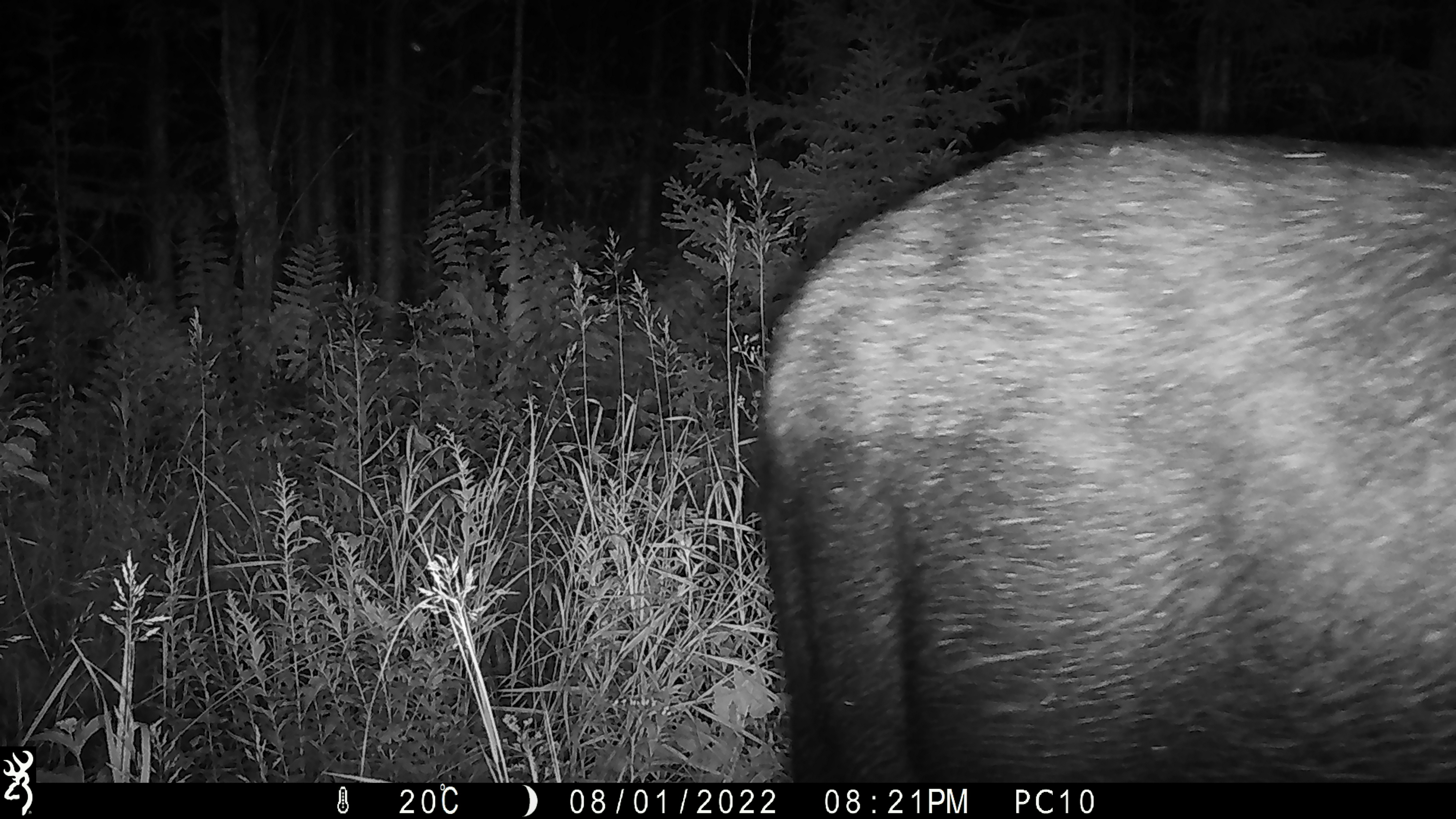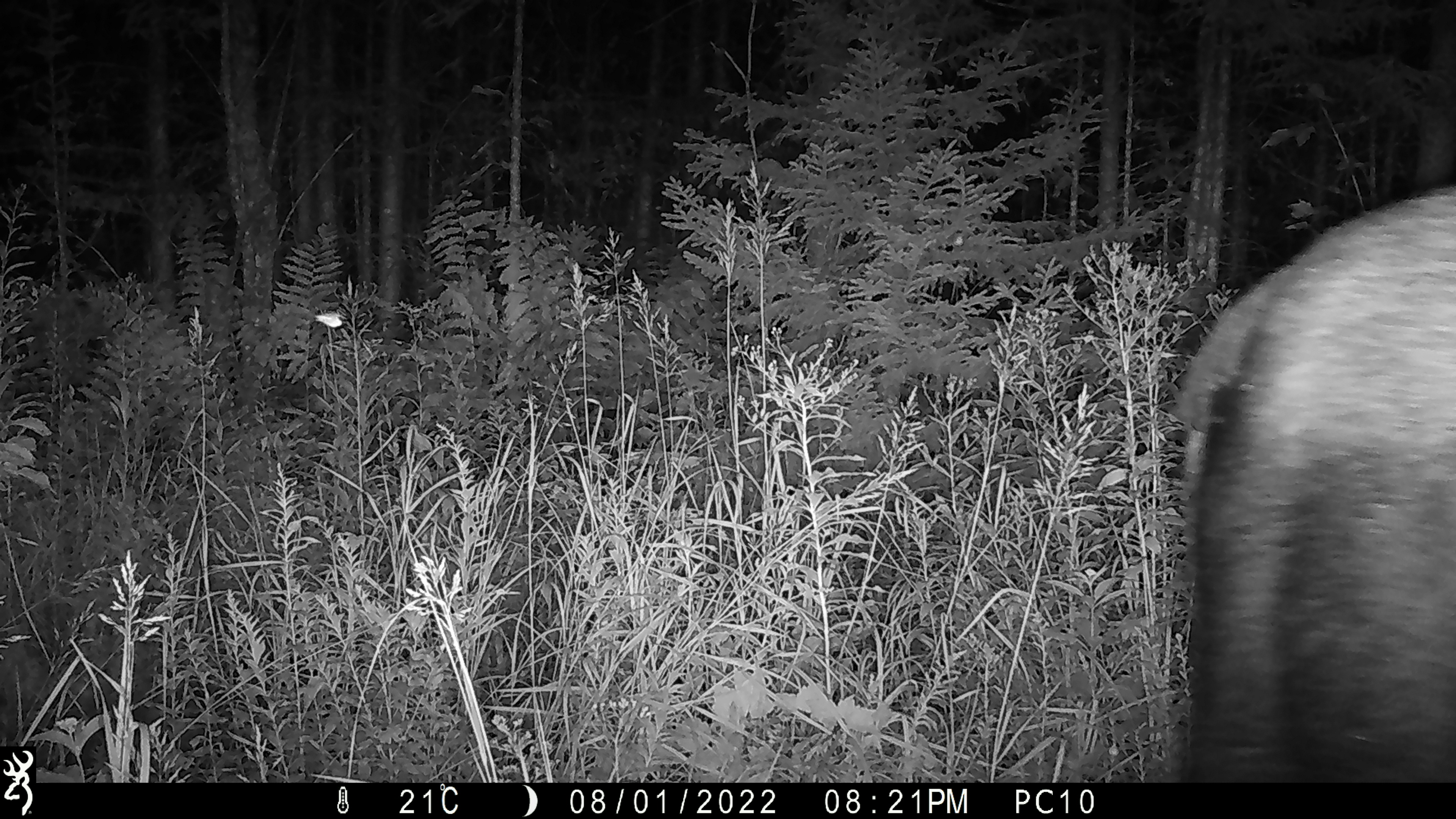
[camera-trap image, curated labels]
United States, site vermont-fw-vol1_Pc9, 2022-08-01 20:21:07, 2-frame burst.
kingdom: Animalia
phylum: Chordata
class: Mammalia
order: Artiodactyla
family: Cervidae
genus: Alces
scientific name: Alces alces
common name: moose